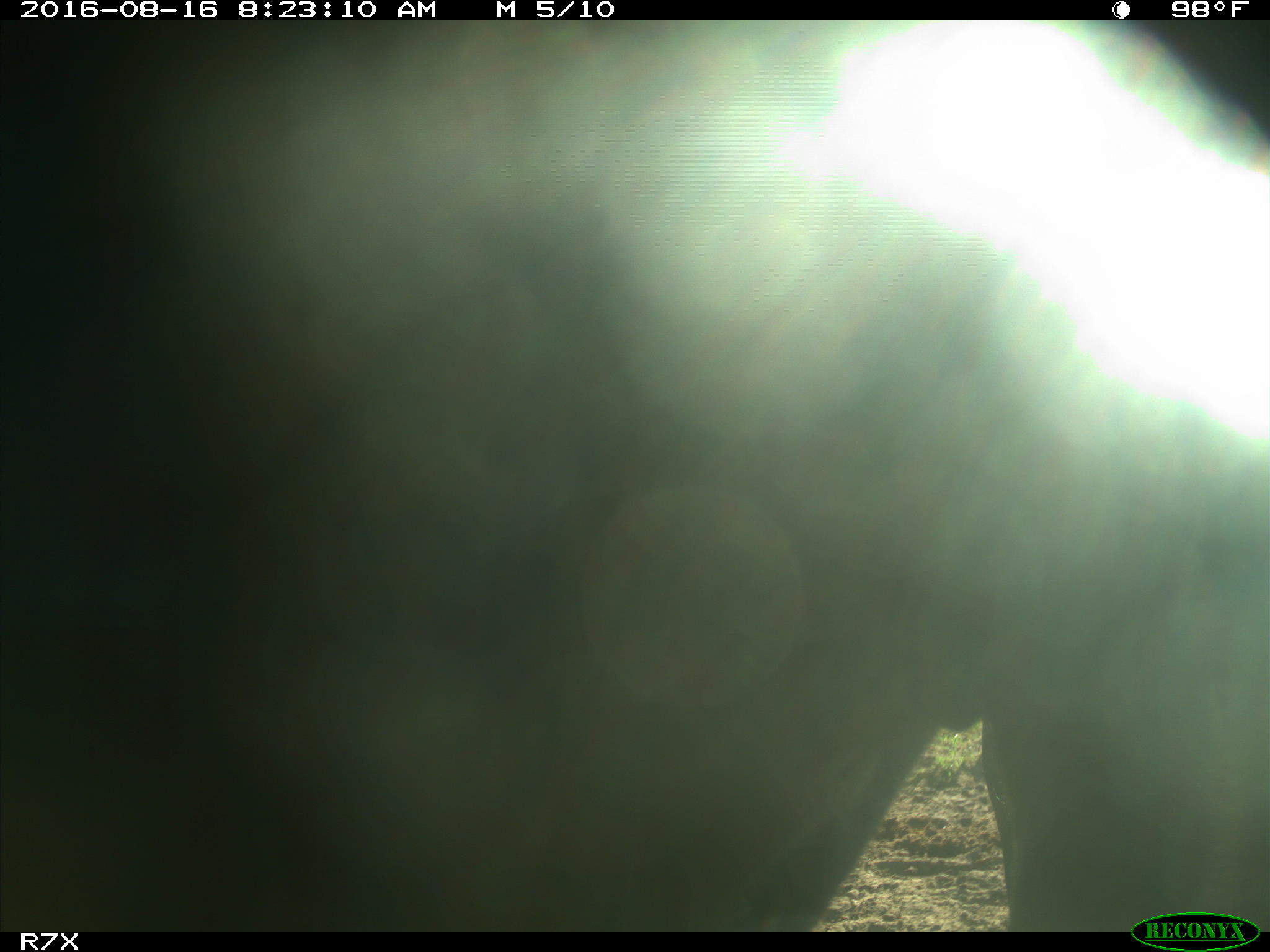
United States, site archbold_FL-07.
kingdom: Animalia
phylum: Chordata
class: Mammalia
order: Artiodactyla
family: Bovidae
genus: Bos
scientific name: Bos taurus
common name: domestic cow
Bos taurus (domestic cow).